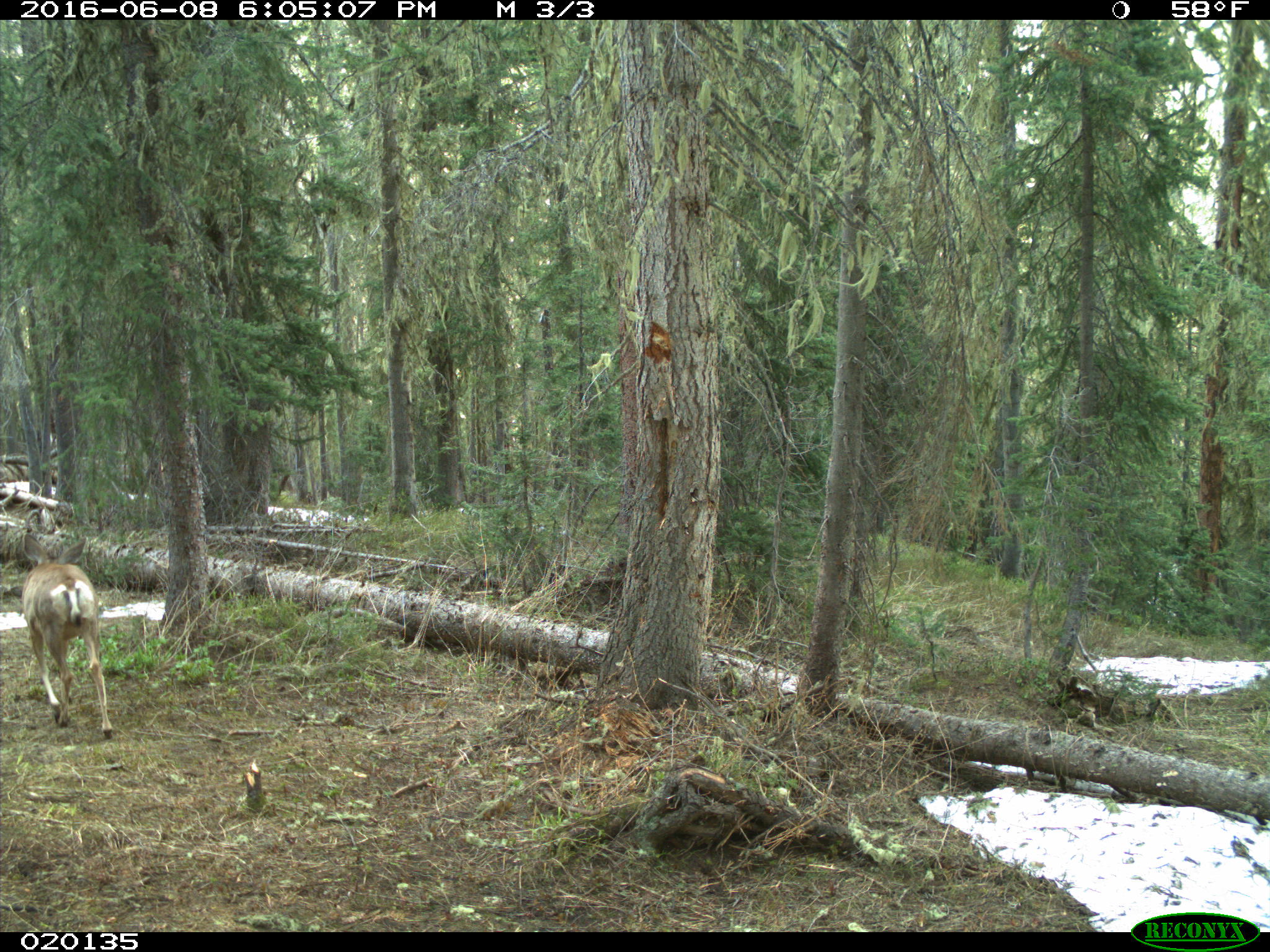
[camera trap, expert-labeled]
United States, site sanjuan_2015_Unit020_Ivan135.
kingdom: Animalia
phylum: Chordata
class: Mammalia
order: Artiodactyla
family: Cervidae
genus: Odocoileus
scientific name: Odocoileus hemionus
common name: mule deer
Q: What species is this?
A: Odocoileus hemionus (mule deer).